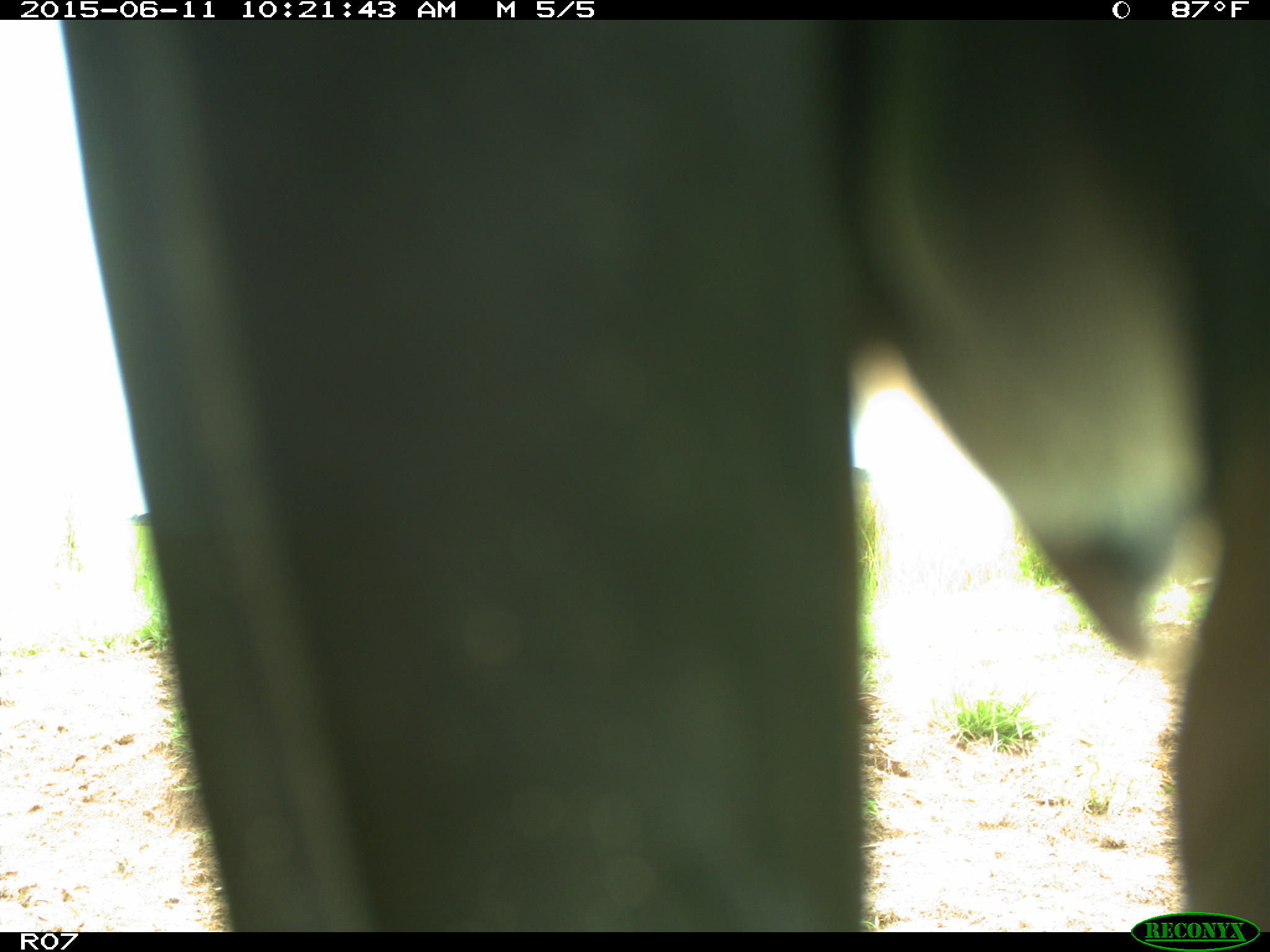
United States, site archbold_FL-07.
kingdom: Animalia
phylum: Chordata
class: Mammalia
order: Artiodactyla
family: Bovidae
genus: Bos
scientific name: Bos taurus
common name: domestic cow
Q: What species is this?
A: Bos taurus (domestic cow).